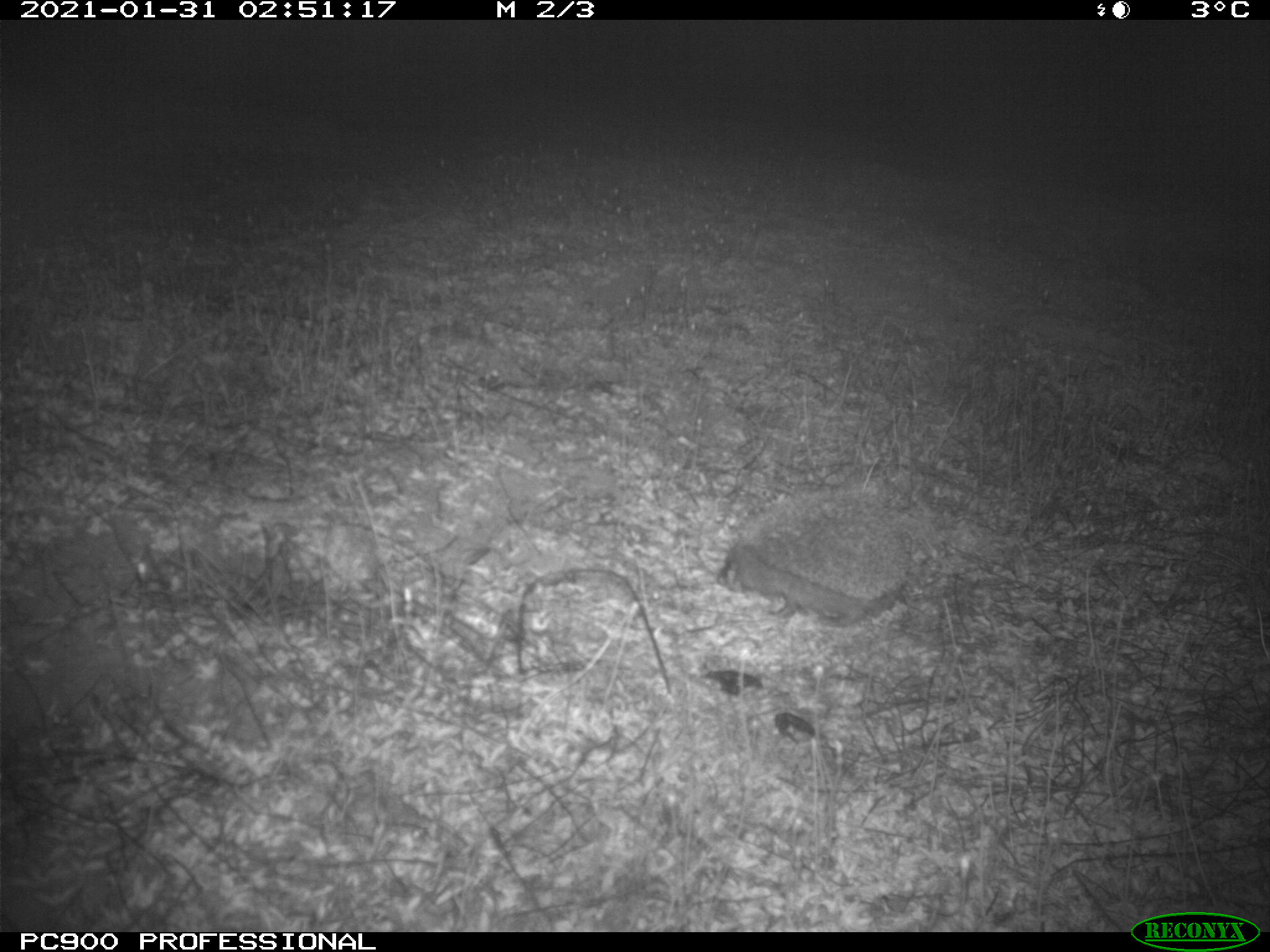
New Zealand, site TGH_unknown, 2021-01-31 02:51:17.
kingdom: Animalia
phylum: Chordata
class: Mammalia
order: Eulipotyphla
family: Erinaceidae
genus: Erinaceus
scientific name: Erinaceus europaeus europaeus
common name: european hedgehog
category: hedgehog